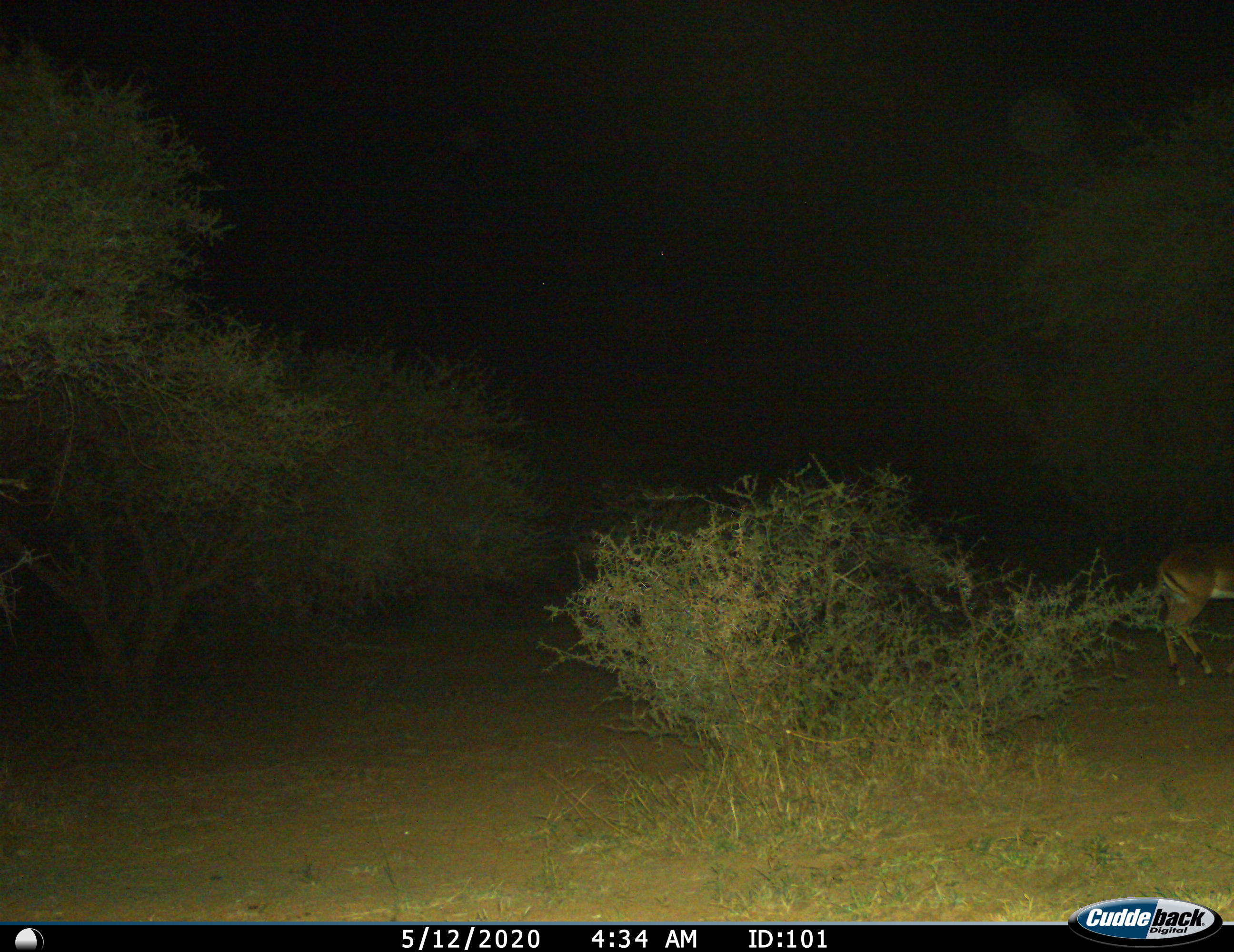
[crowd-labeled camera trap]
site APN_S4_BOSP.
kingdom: Animalia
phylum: Chordata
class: Mammalia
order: Artiodactyla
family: Bovidae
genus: Aepyceros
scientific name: Aepyceros melampus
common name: impala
Impala (Aepyceros melampus), count 1. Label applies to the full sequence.